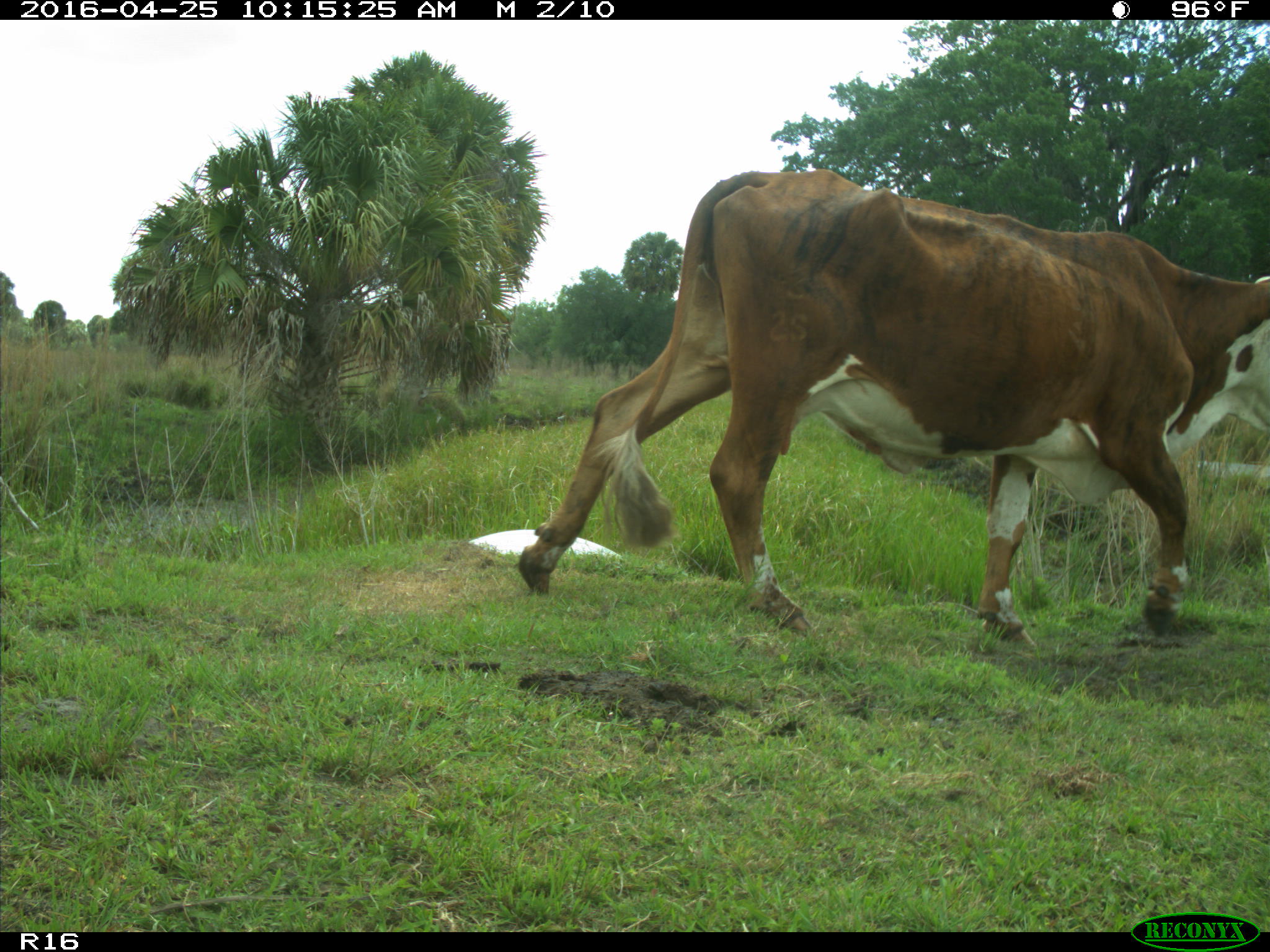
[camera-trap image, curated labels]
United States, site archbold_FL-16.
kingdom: Animalia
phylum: Chordata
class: Mammalia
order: Artiodactyla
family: Bovidae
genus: Bos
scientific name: Bos taurus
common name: domestic cow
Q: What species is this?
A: Bos taurus (domestic cow).